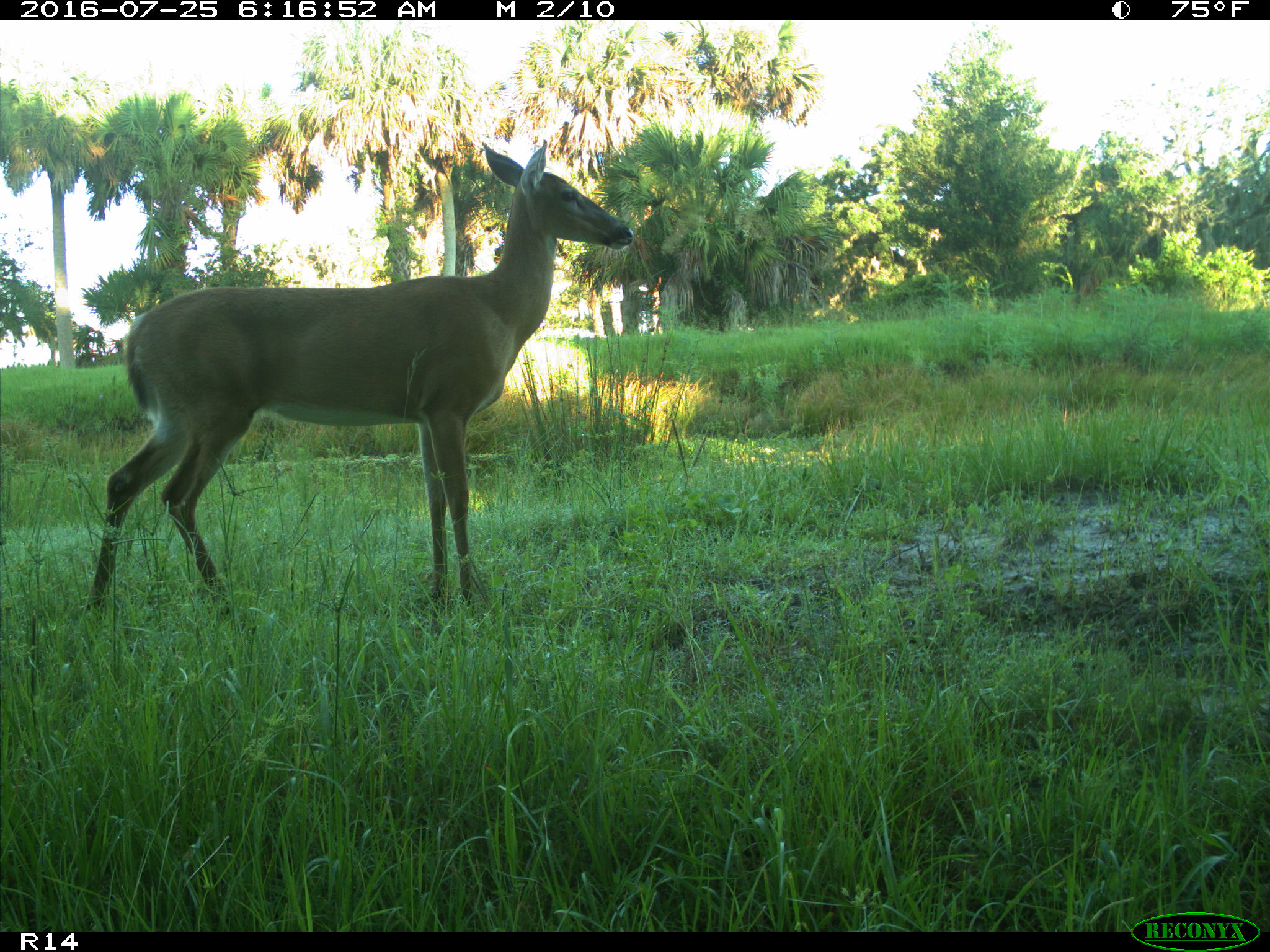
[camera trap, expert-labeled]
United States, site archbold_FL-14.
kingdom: Animalia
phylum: Chordata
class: Mammalia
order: Artiodactyla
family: Cervidae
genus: Odocoileus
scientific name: Odocoileus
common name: deer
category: unidentified deer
Unidentified deer (deer) (Odocoileus).